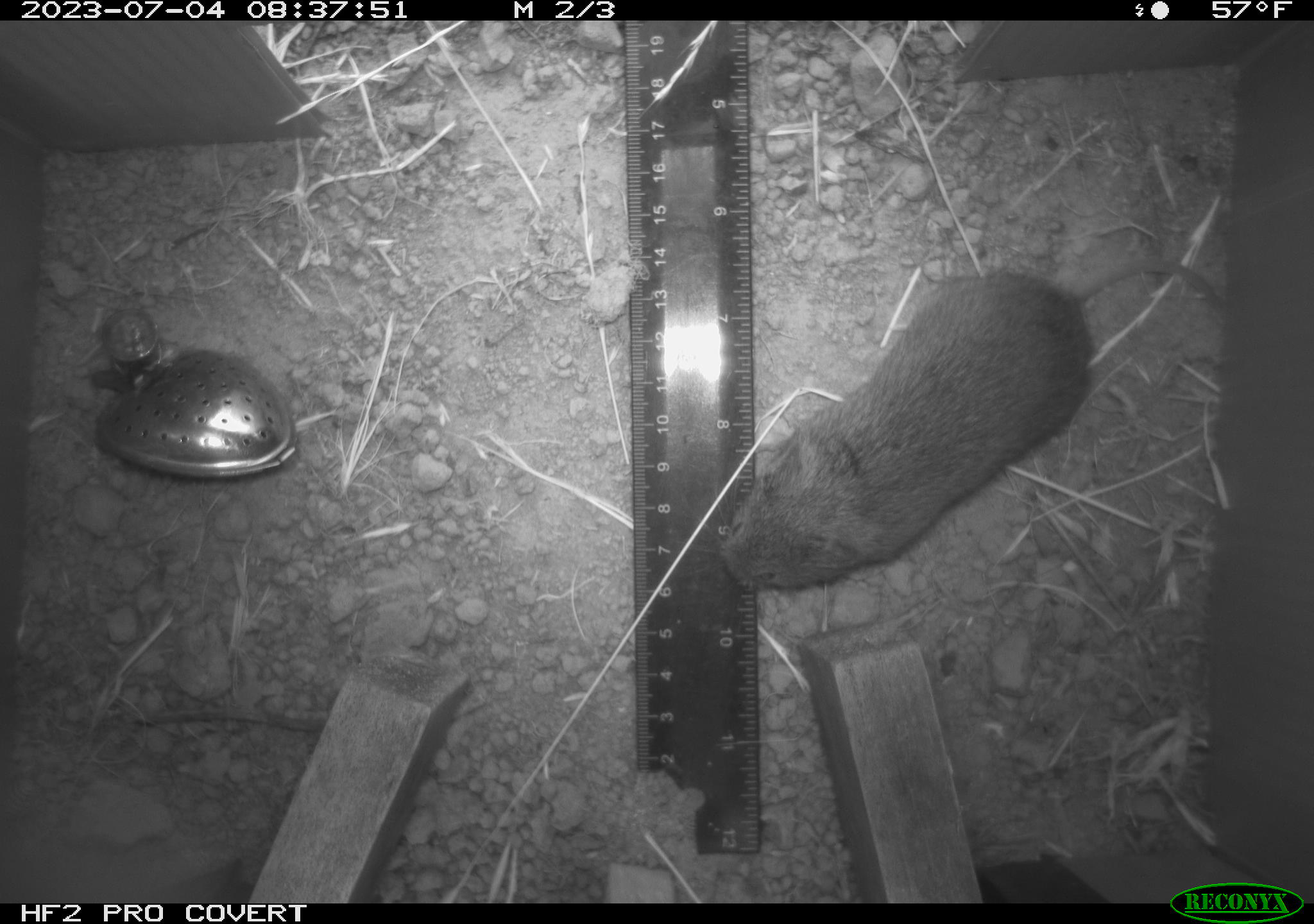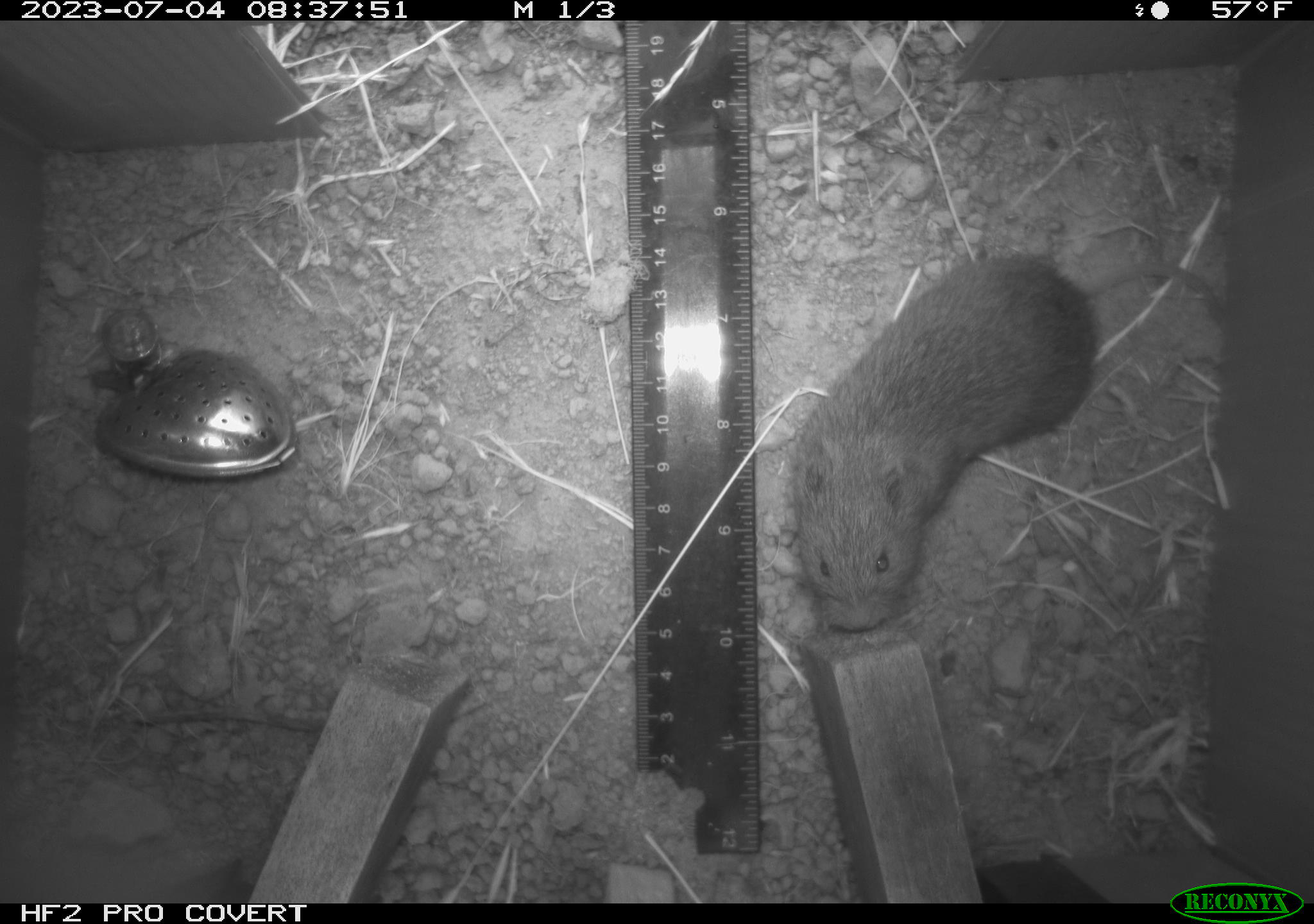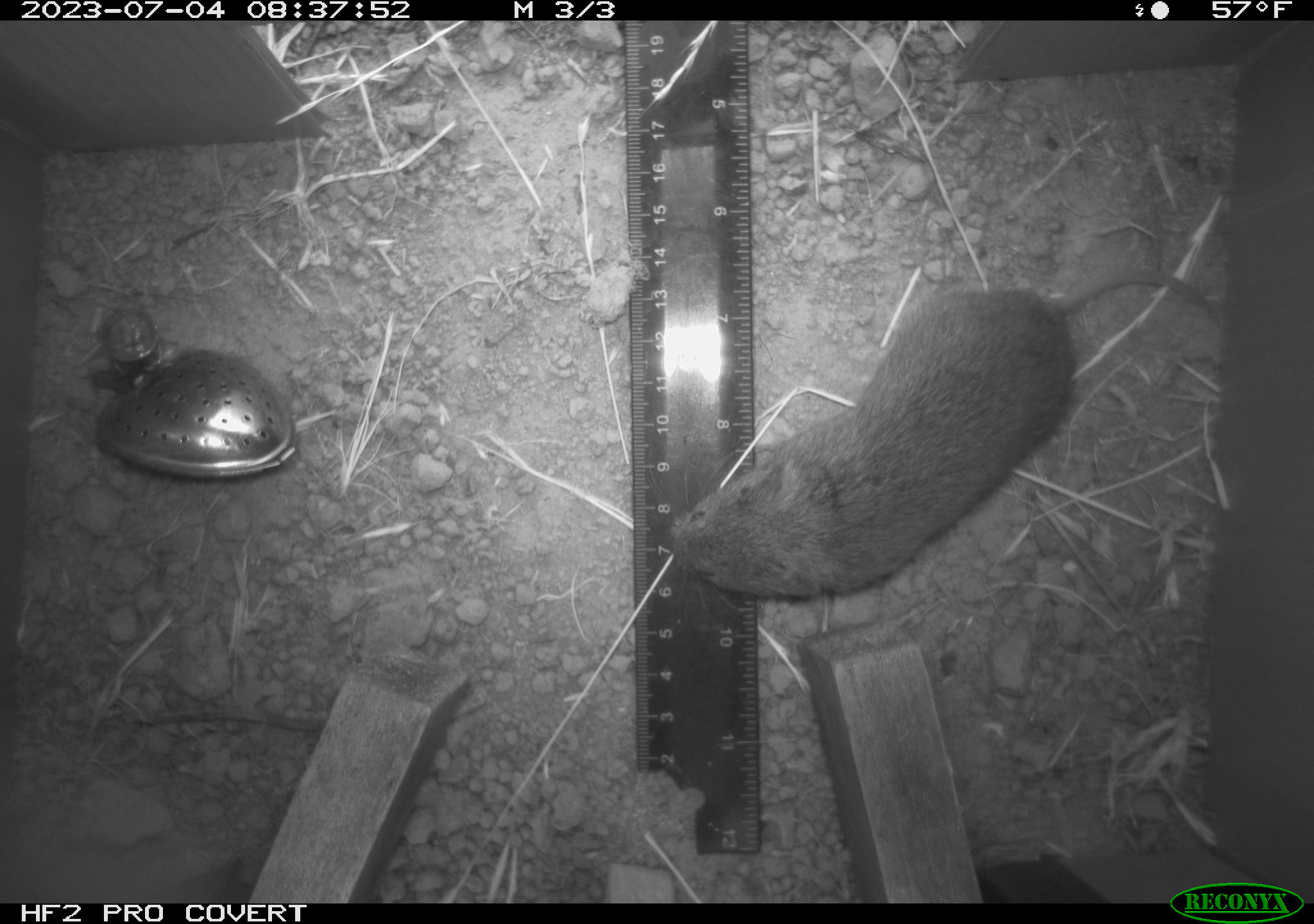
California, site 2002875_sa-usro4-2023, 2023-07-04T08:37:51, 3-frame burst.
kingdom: Animalia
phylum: Chordata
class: Mammalia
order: Rodentia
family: Cricetidae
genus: Microtus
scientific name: Microtus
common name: meadow vole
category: microtus species